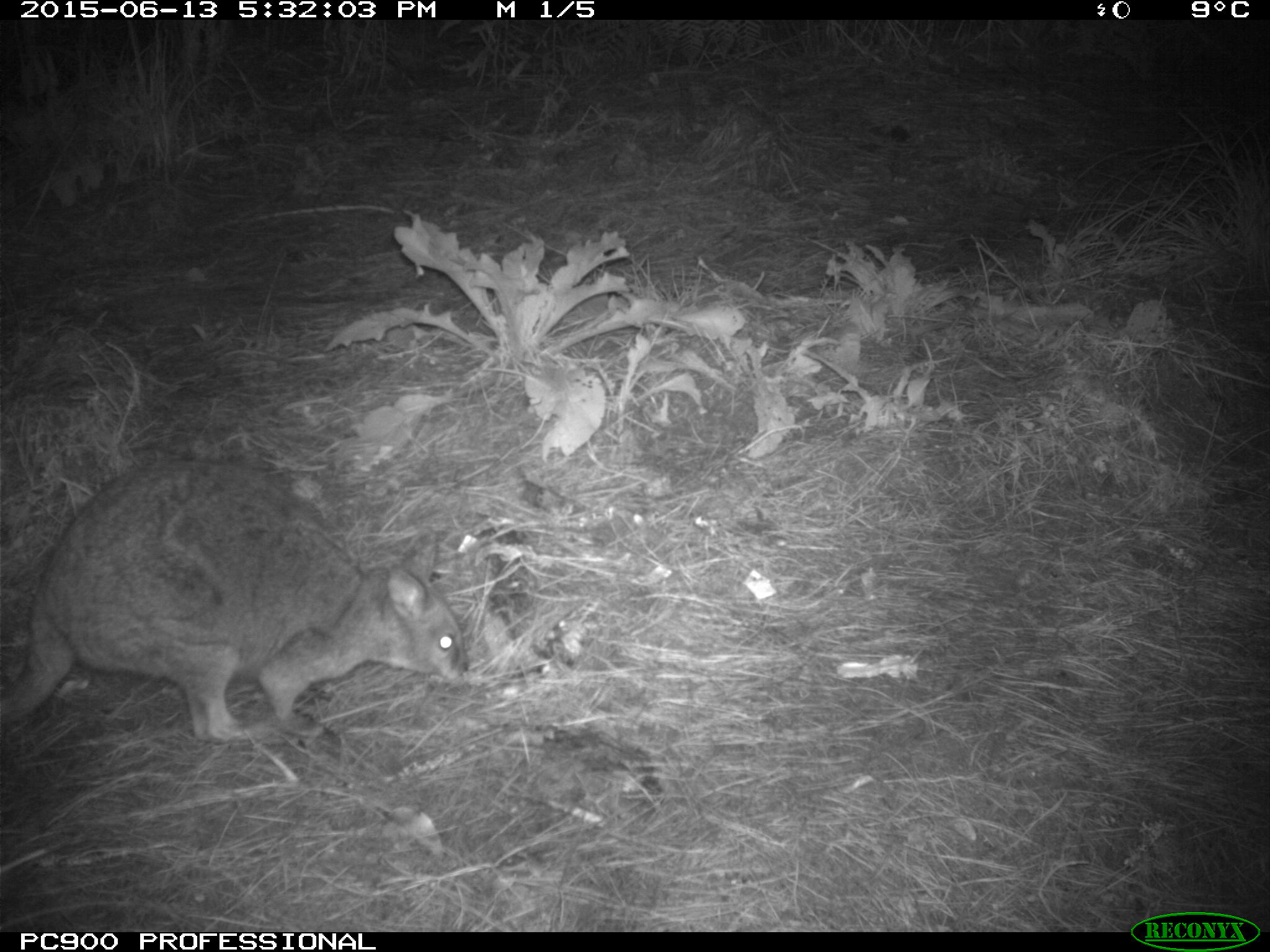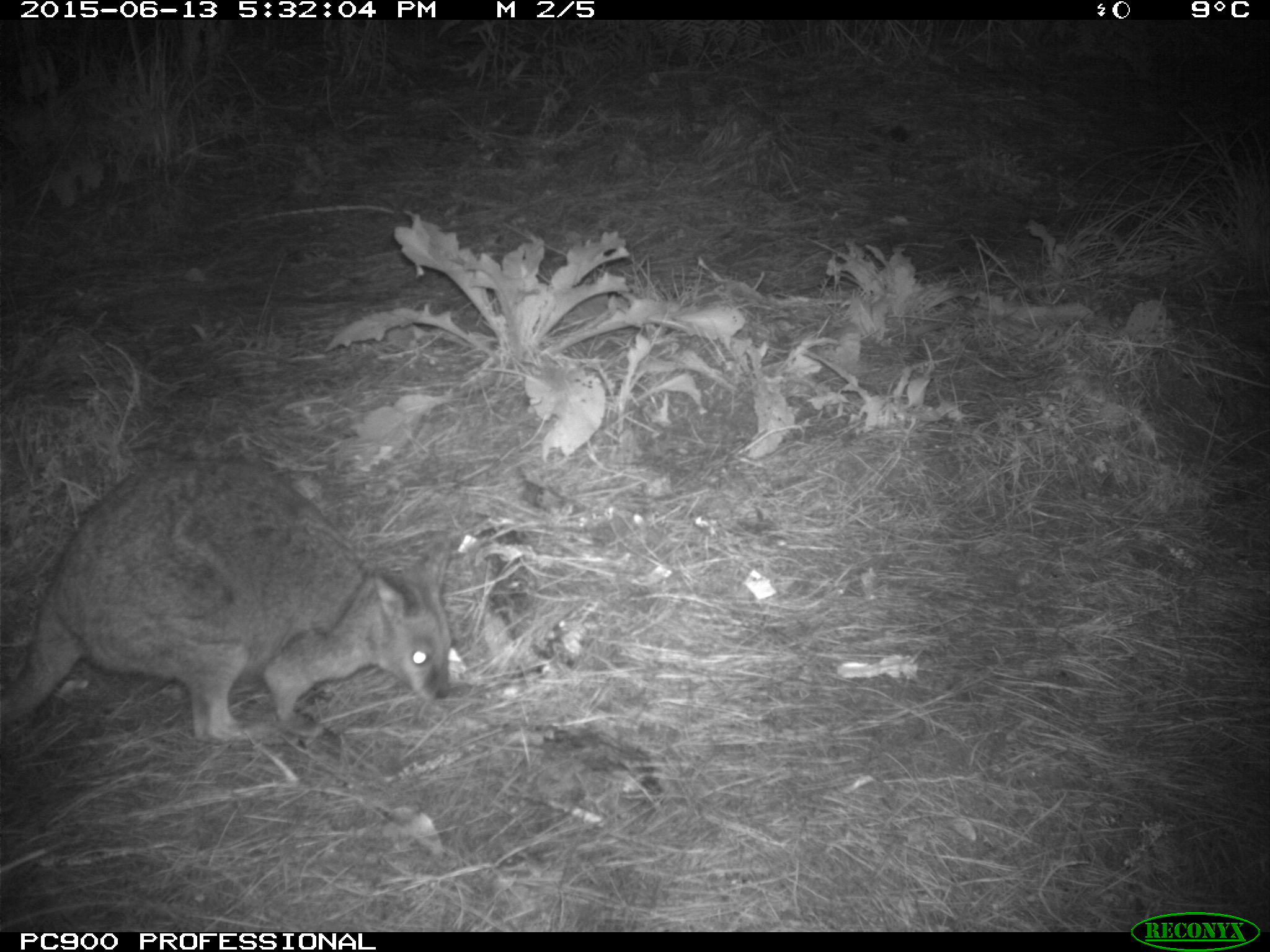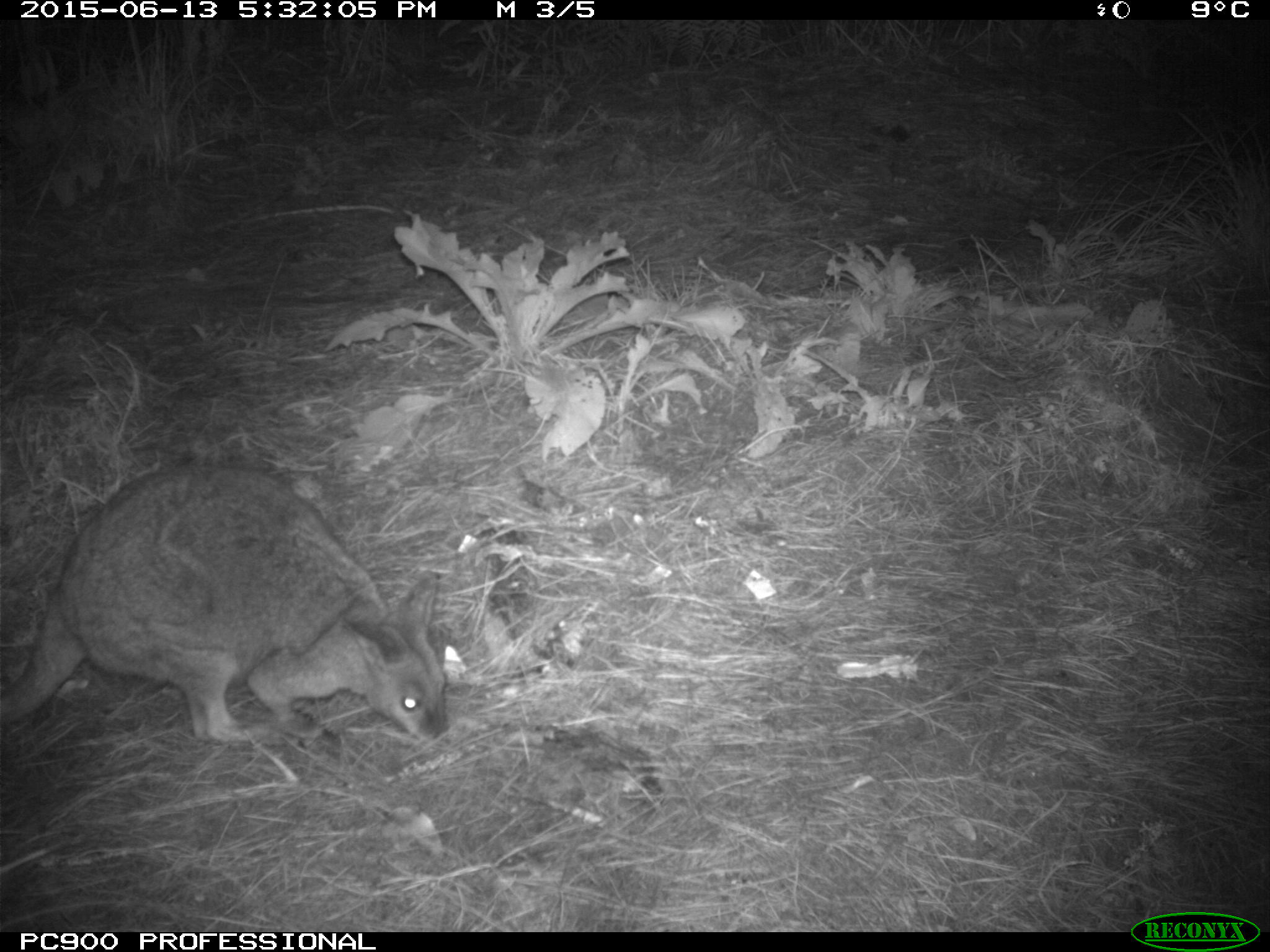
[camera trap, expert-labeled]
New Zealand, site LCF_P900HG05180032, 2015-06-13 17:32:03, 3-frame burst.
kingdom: Animalia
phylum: Chordata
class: Mammalia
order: Diprotodontia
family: Macropodidae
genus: Notamacropus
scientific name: Notamacropus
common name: wallaby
Wallaby (Notamacropus).